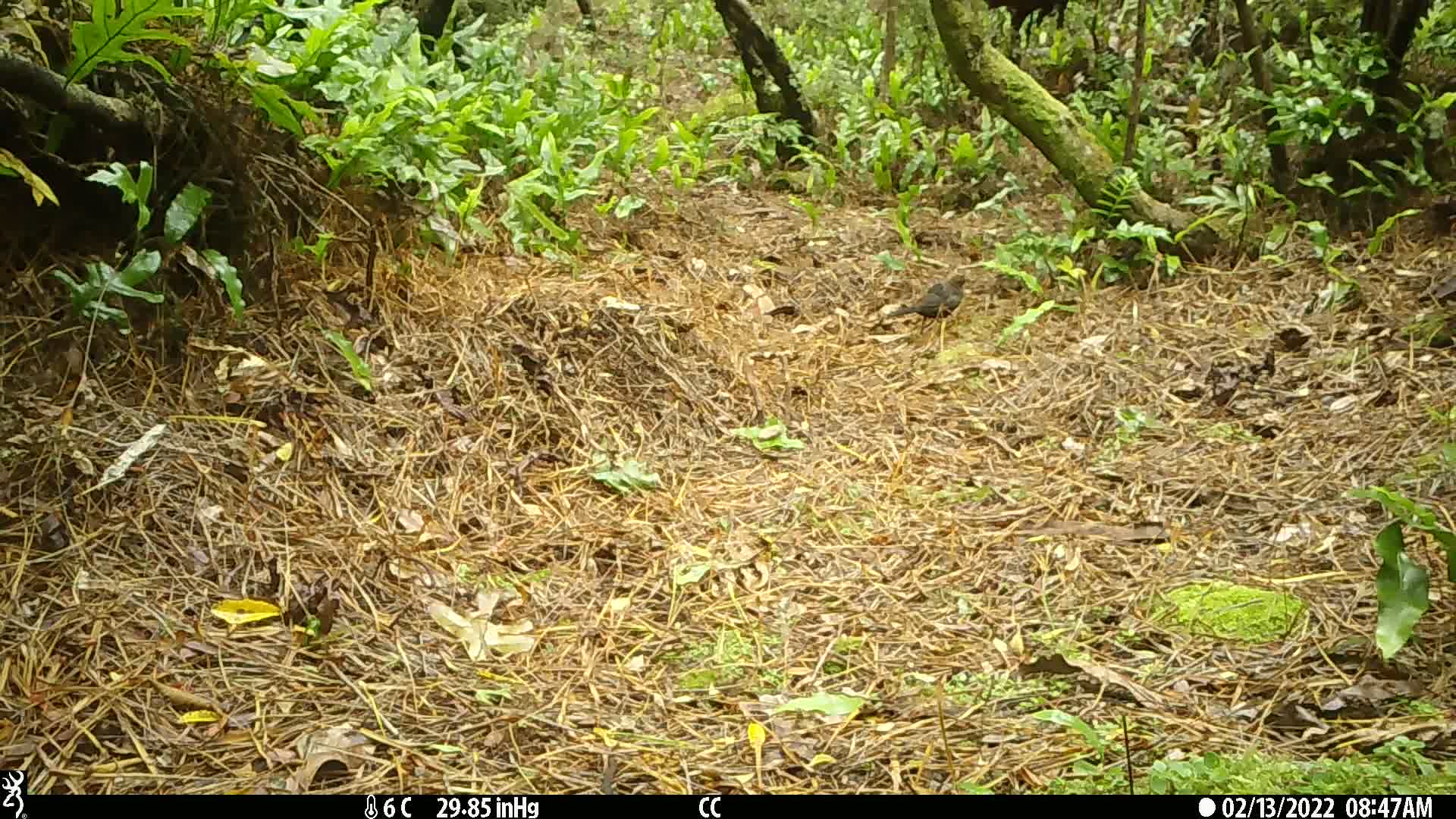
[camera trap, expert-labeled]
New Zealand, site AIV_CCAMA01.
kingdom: Animalia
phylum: Chordata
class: Aves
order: Passeriformes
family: Turdidae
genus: Turdus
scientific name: Turdus merula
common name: eurasian blackbird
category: blackbird